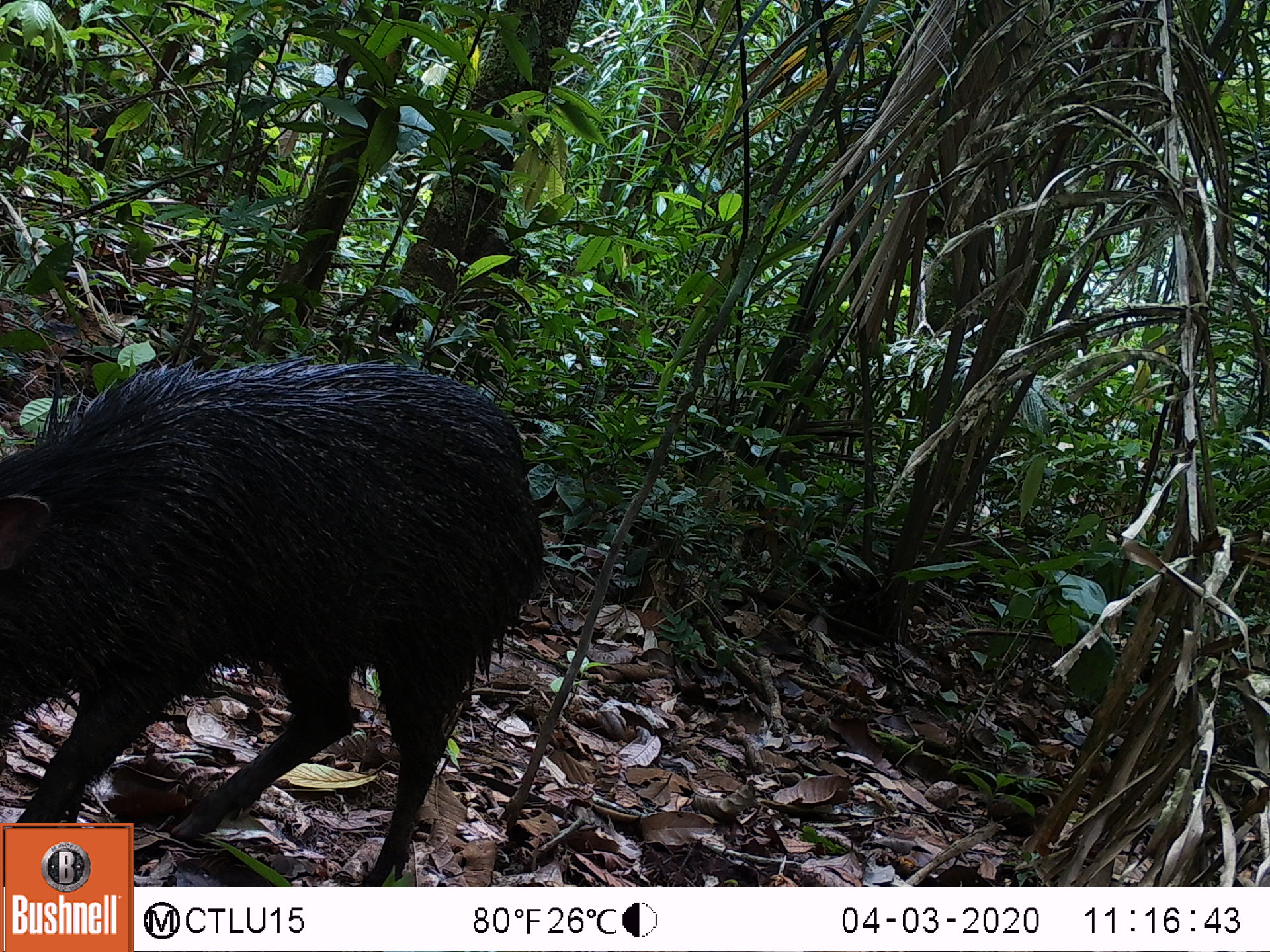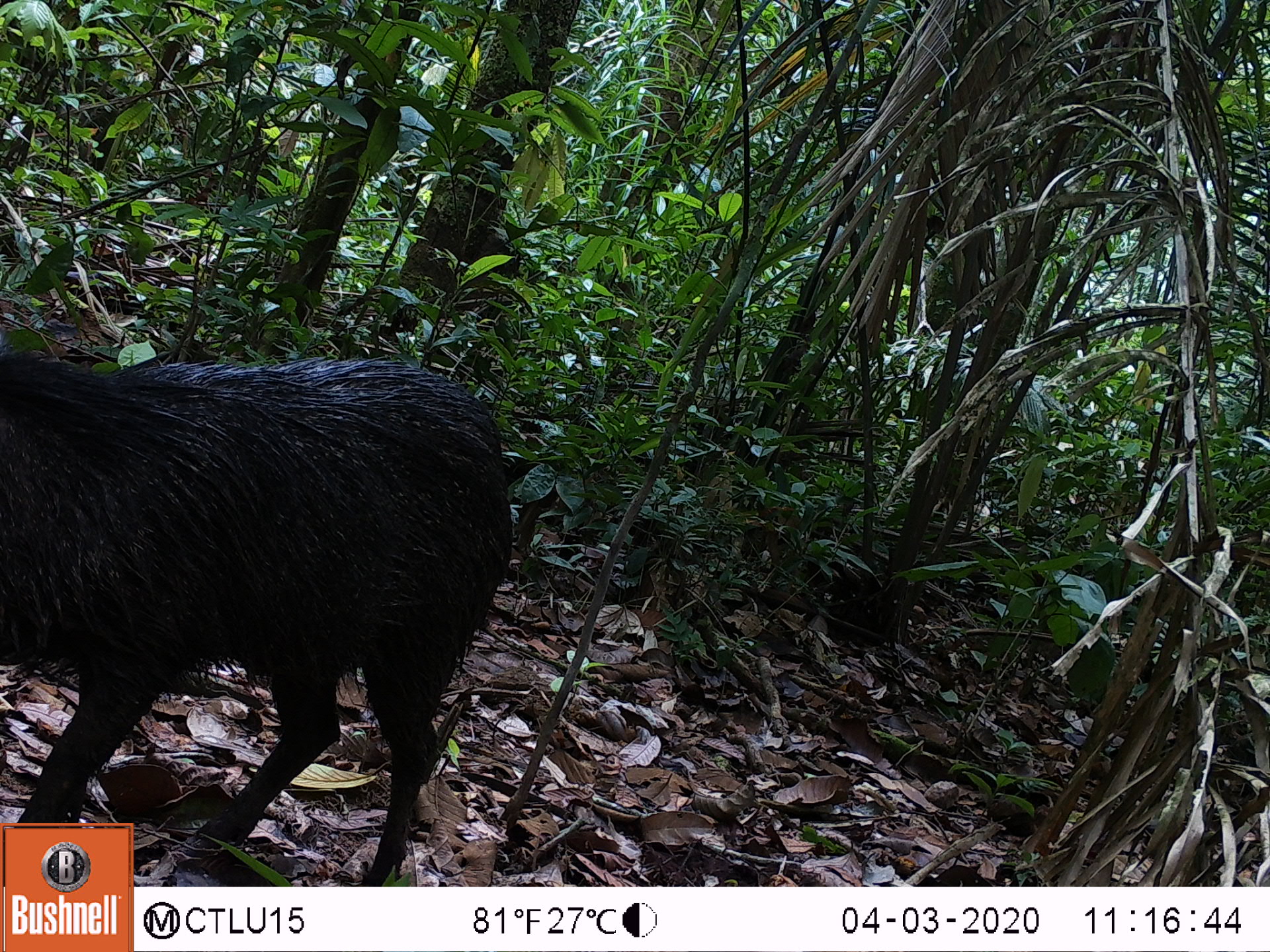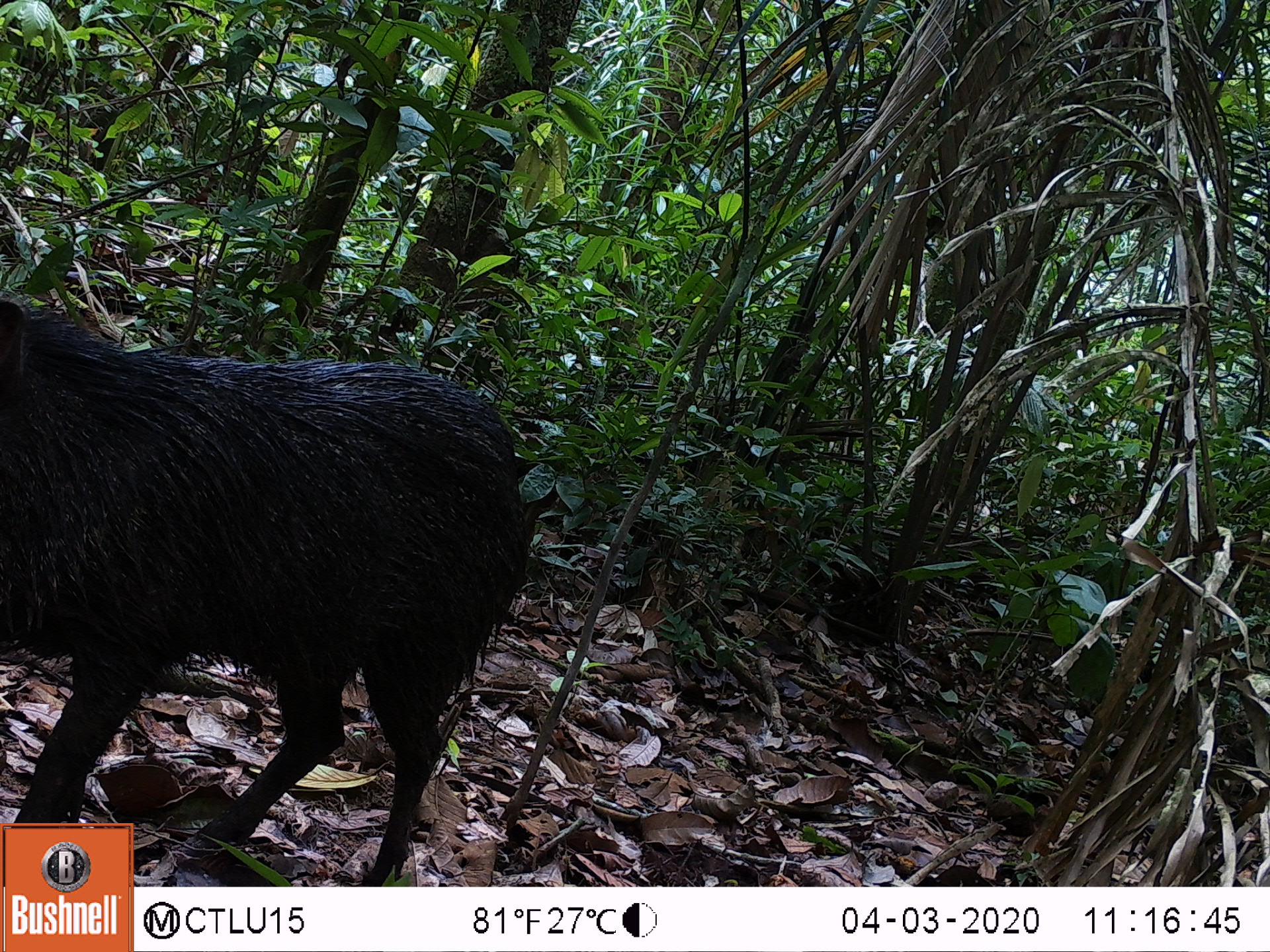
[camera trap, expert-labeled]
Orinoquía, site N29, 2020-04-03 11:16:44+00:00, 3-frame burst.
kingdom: Animalia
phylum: Chordata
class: Mammalia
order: Artiodactyla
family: Tayassuidae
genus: Pecari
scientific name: Pecari tajacu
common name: collared peccary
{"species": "collared peccary (Pecari tajacu)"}